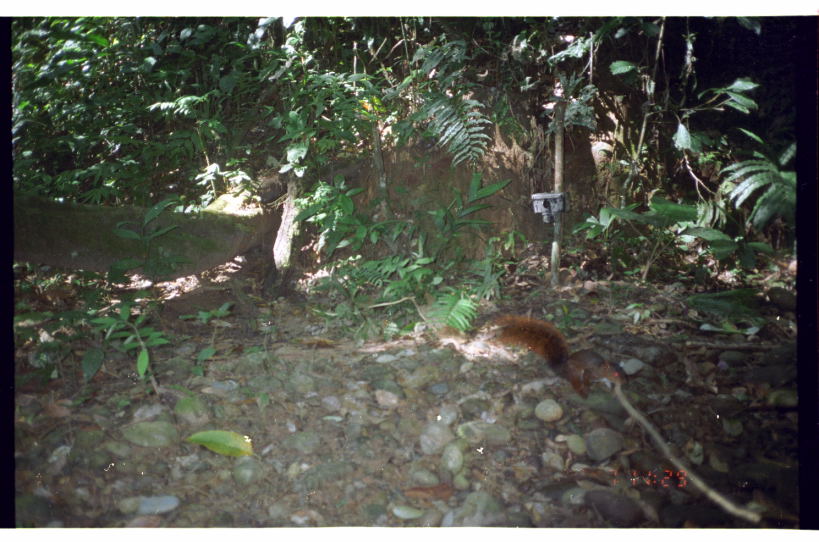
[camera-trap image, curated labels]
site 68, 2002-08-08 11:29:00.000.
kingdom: Animalia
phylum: Chordata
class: Mammalia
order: Rodentia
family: Sciuridae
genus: Sciurus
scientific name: Sciurus spadiceus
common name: southern amazon red squirrel